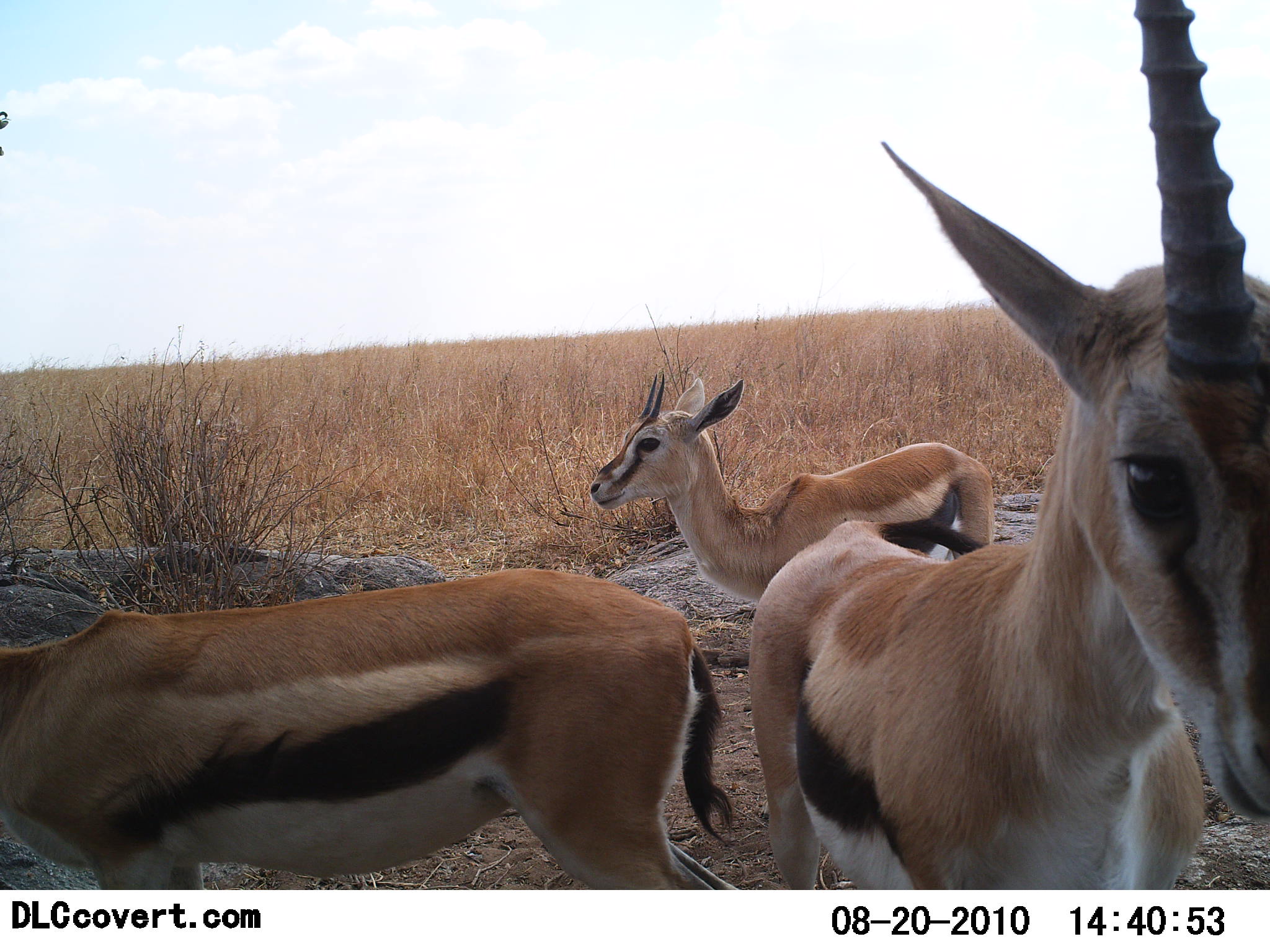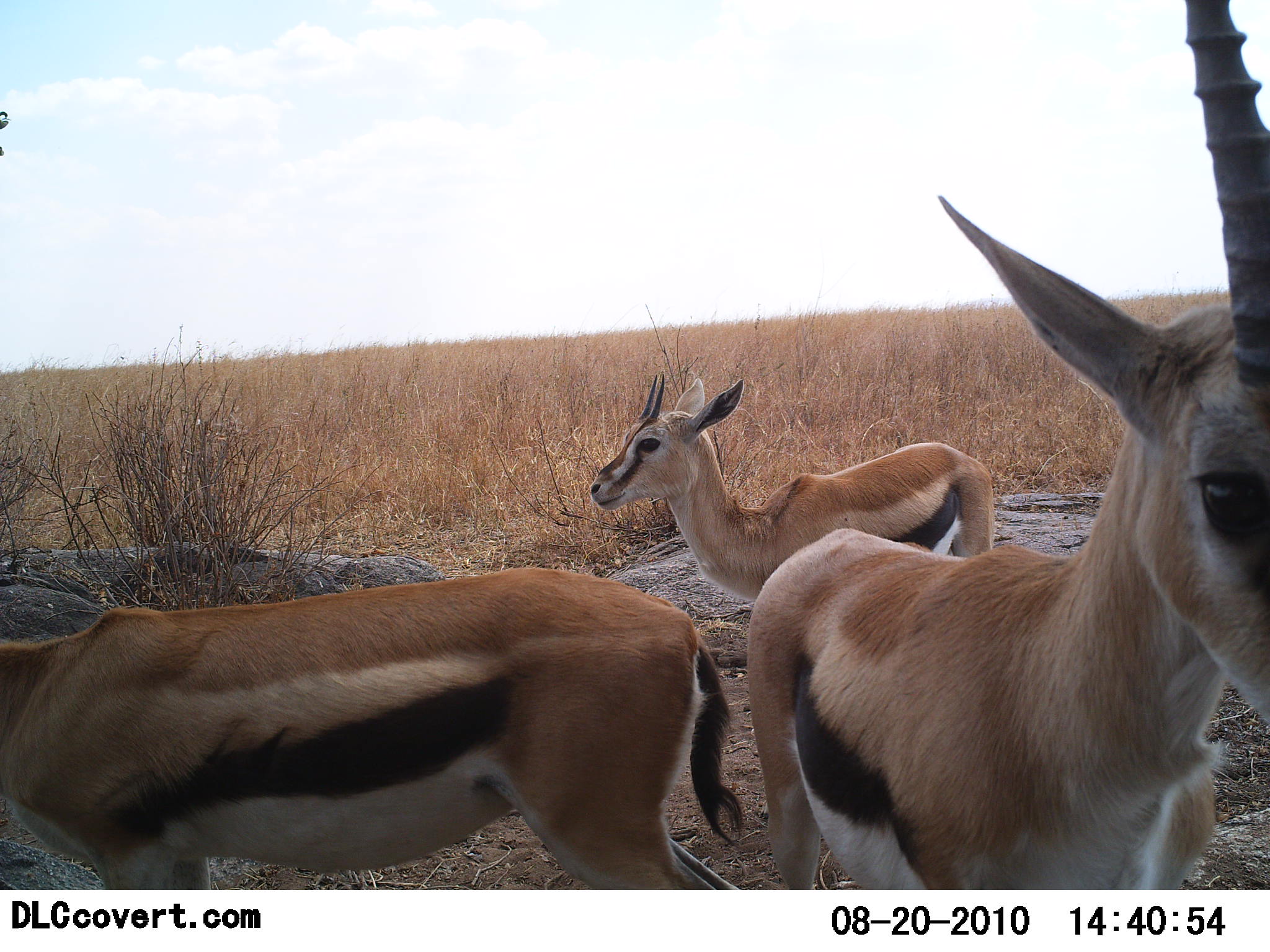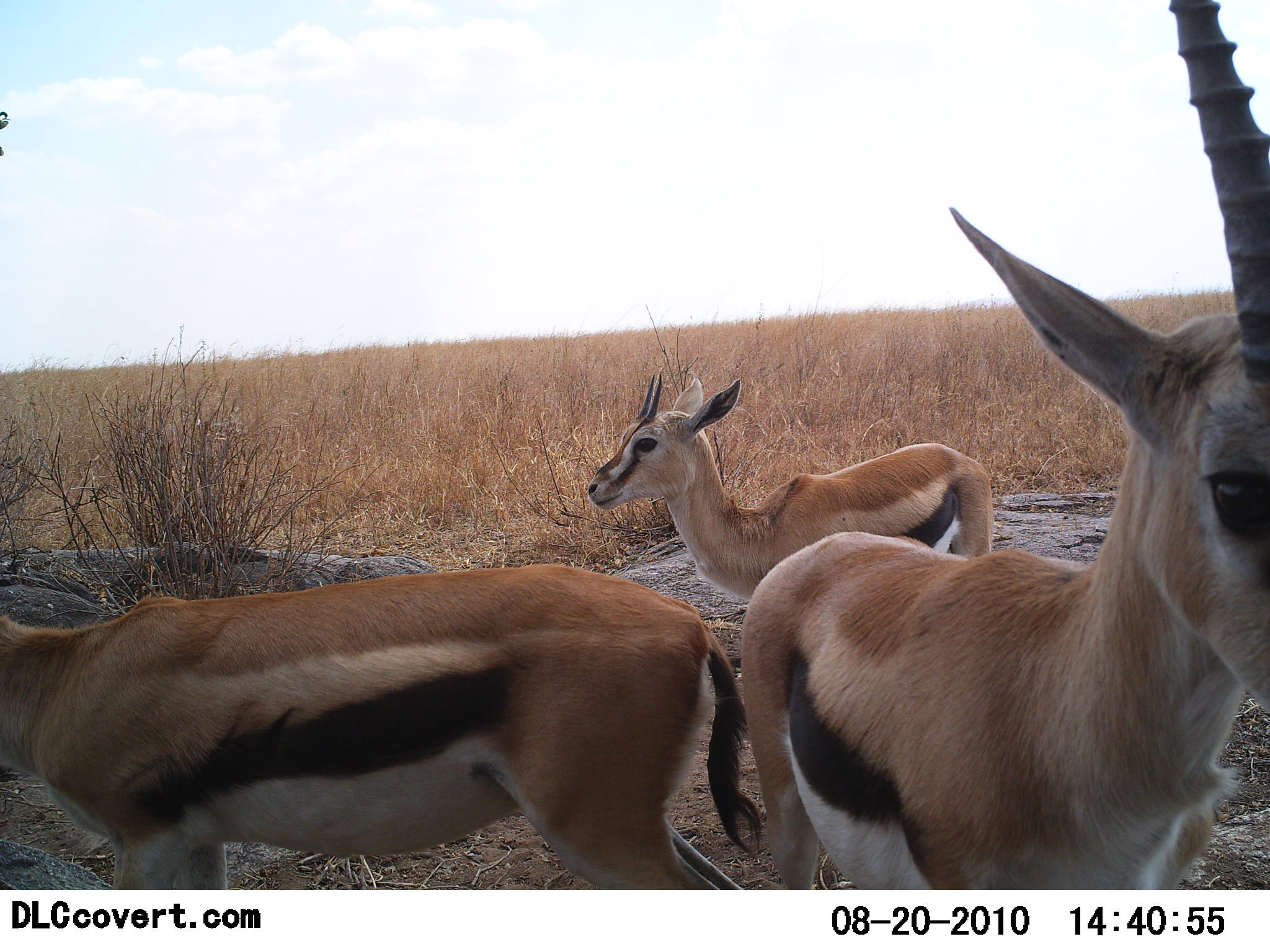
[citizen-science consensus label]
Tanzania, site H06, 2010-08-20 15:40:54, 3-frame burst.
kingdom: Animalia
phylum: Chordata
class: Mammalia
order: Artiodactyla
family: Bovidae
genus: Eudorcas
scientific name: Eudorcas thomsonii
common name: thomson's gazelle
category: gazellethomsons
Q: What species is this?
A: Gazellethomsons (thomson's gazelle) (Eudorcas thomsonii).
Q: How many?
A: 3.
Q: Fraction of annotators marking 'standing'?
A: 87%.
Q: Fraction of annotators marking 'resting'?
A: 27%.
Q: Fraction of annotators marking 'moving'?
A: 0%.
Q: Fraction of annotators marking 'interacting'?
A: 0%.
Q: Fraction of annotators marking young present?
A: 7%.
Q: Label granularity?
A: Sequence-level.